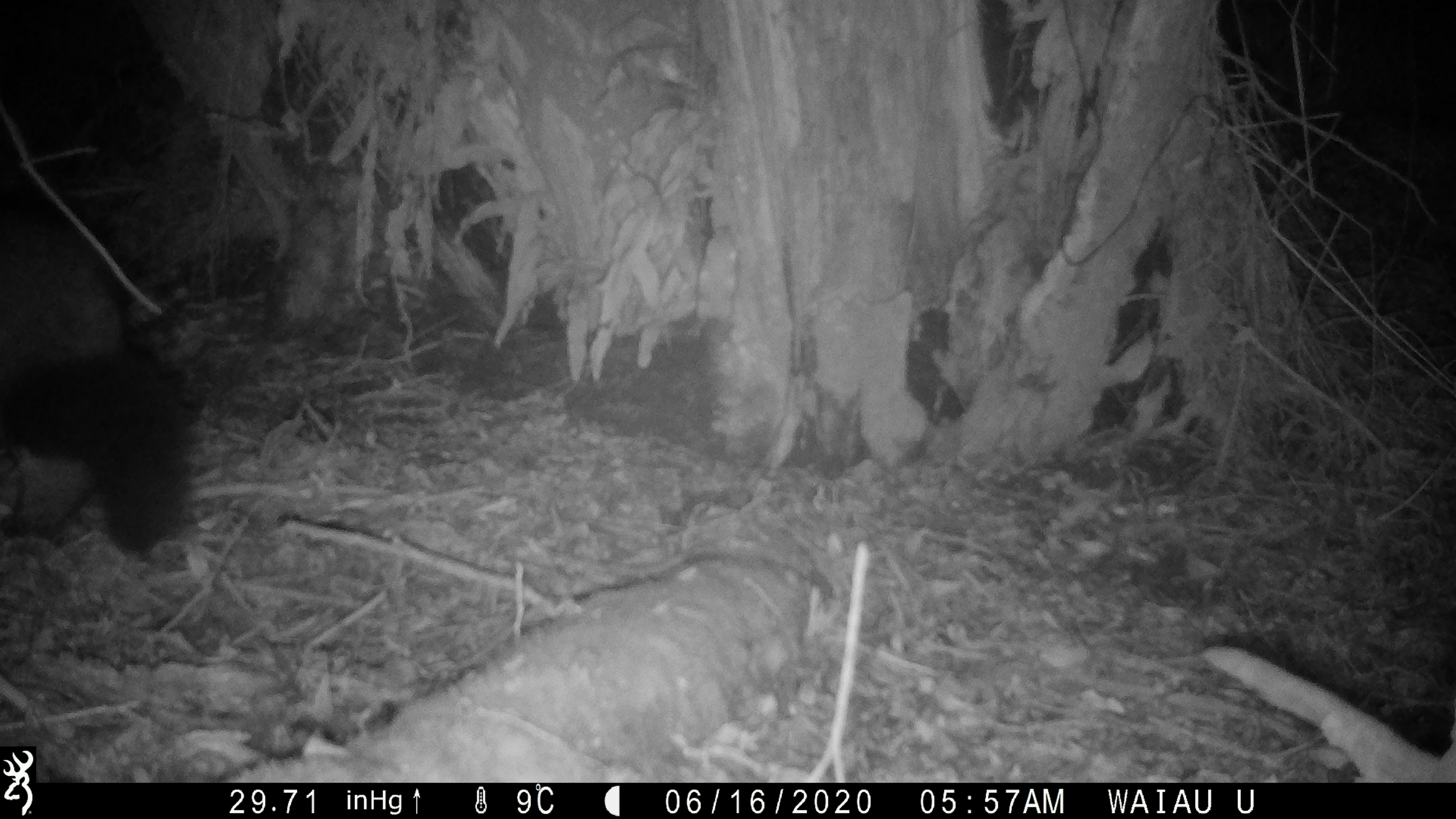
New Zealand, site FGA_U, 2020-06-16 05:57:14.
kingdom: Animalia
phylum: Chordata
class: Mammalia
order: Diprotodontia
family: Phalangeridae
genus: Trichosurus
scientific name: Trichosurus vulpecula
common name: common brushtail possum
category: possum